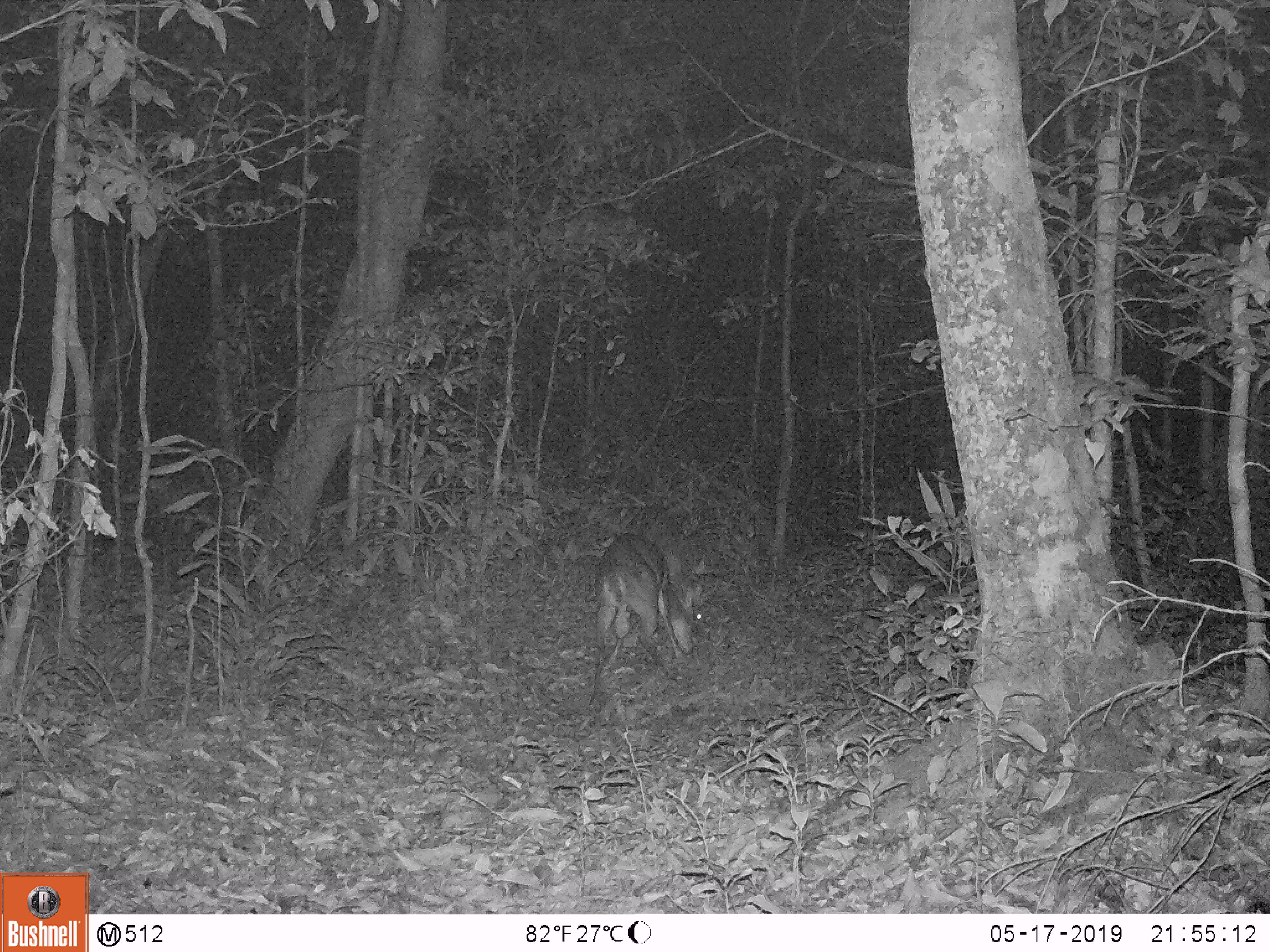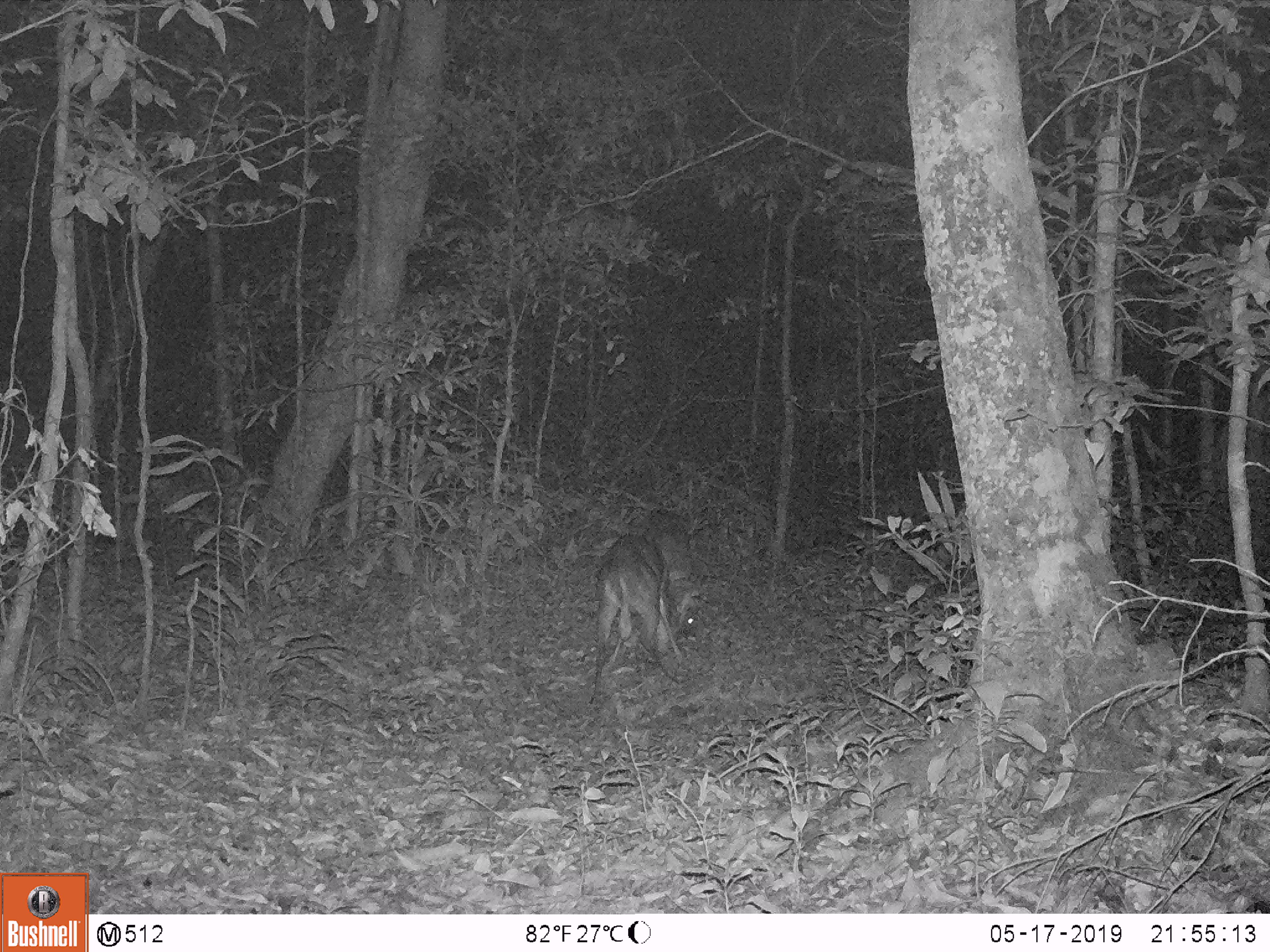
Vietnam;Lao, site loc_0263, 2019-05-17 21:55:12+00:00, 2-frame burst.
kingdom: Animalia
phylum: Chordata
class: Mammalia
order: Artiodactyla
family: Cervidae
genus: Muntiacus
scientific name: Muntiacus vuquangensis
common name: large-antlered muntjac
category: large antlered muntjac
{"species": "large antlered muntjac (large-antlered muntjac) (Muntiacus vuquangensis)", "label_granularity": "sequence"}